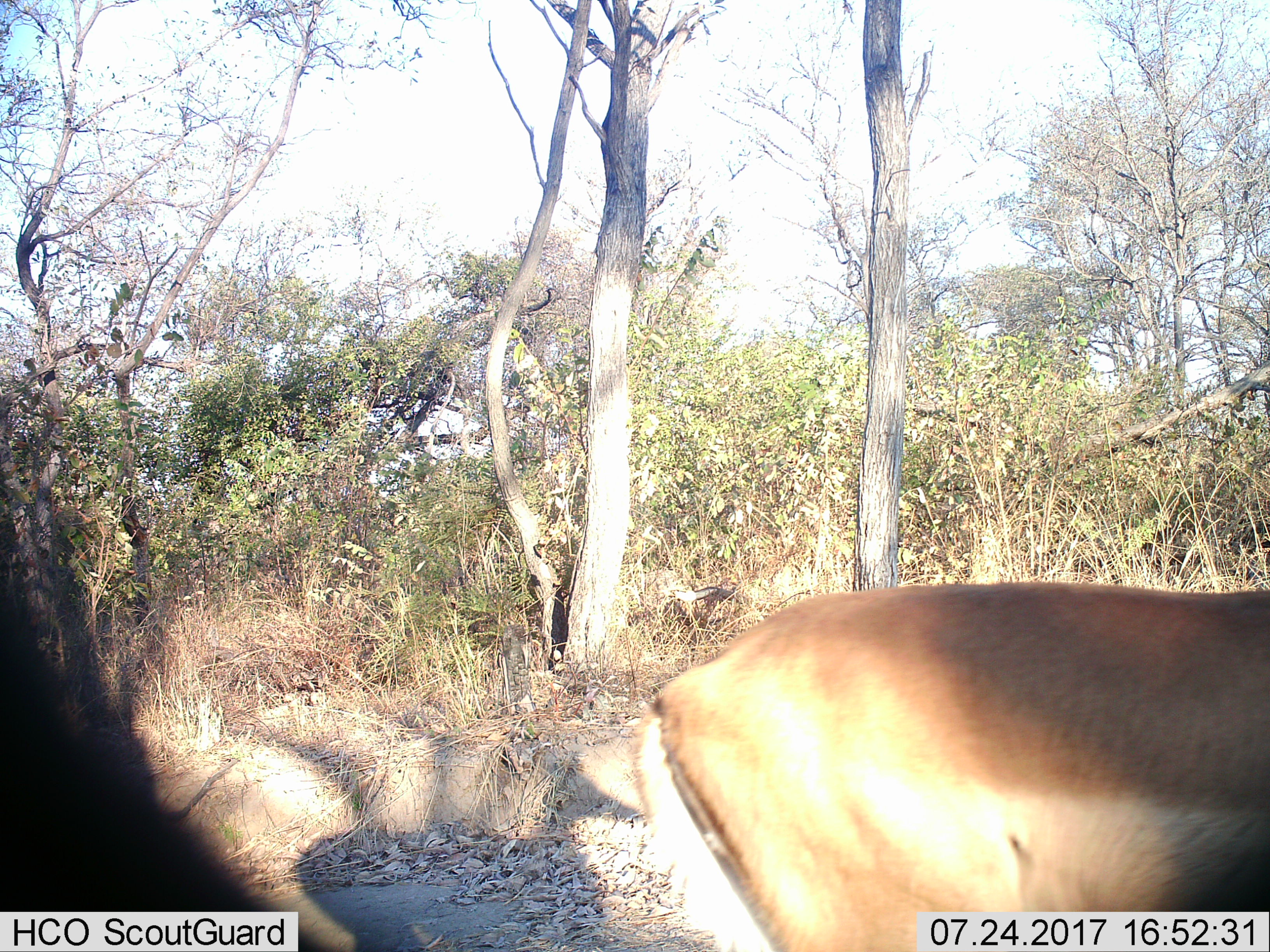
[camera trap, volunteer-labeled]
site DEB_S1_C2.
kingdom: Animalia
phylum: Chordata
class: Mammalia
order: Artiodactyla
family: Bovidae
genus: Aepyceros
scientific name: Aepyceros melampus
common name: impala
Impala (Aepyceros melampus), count 1. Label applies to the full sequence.